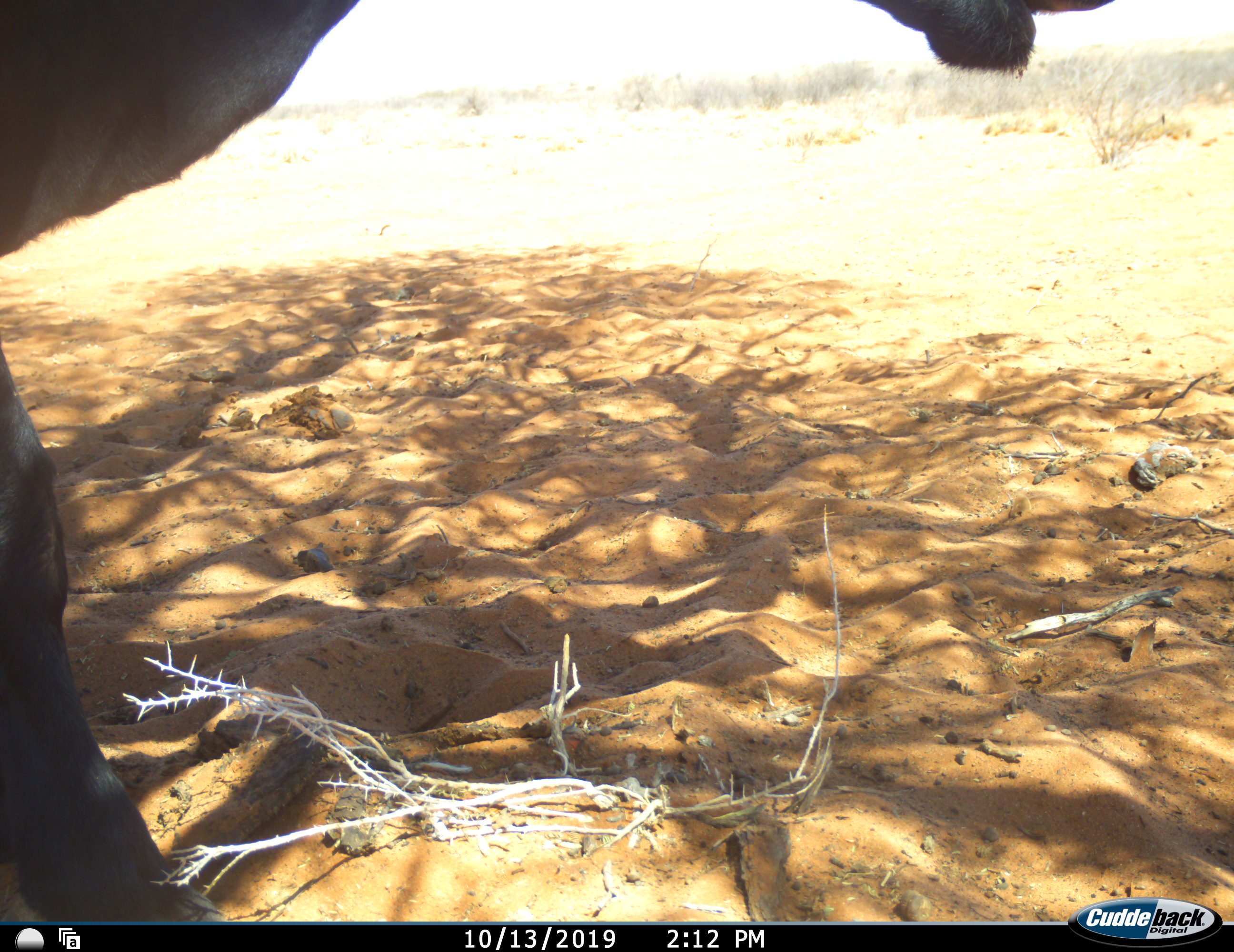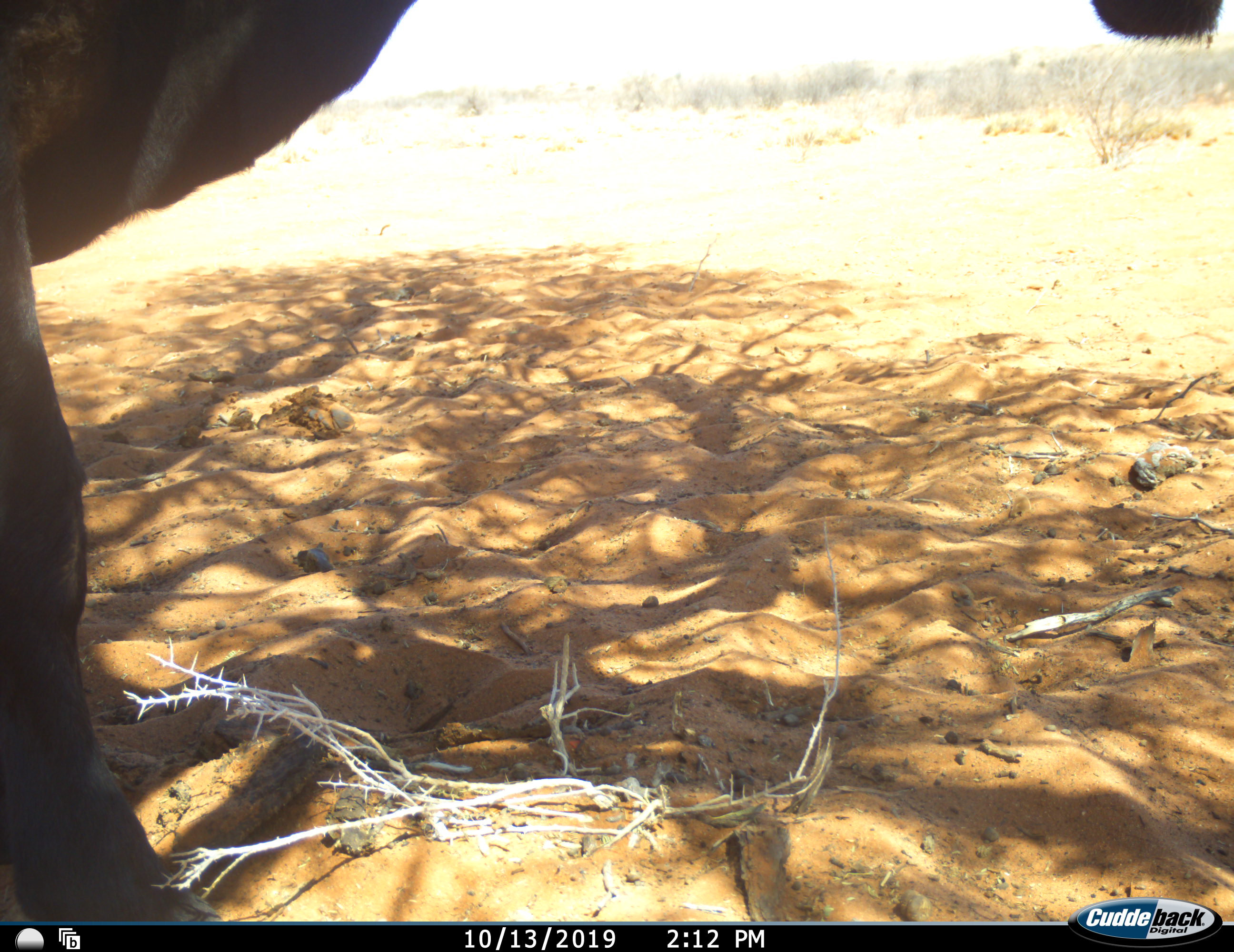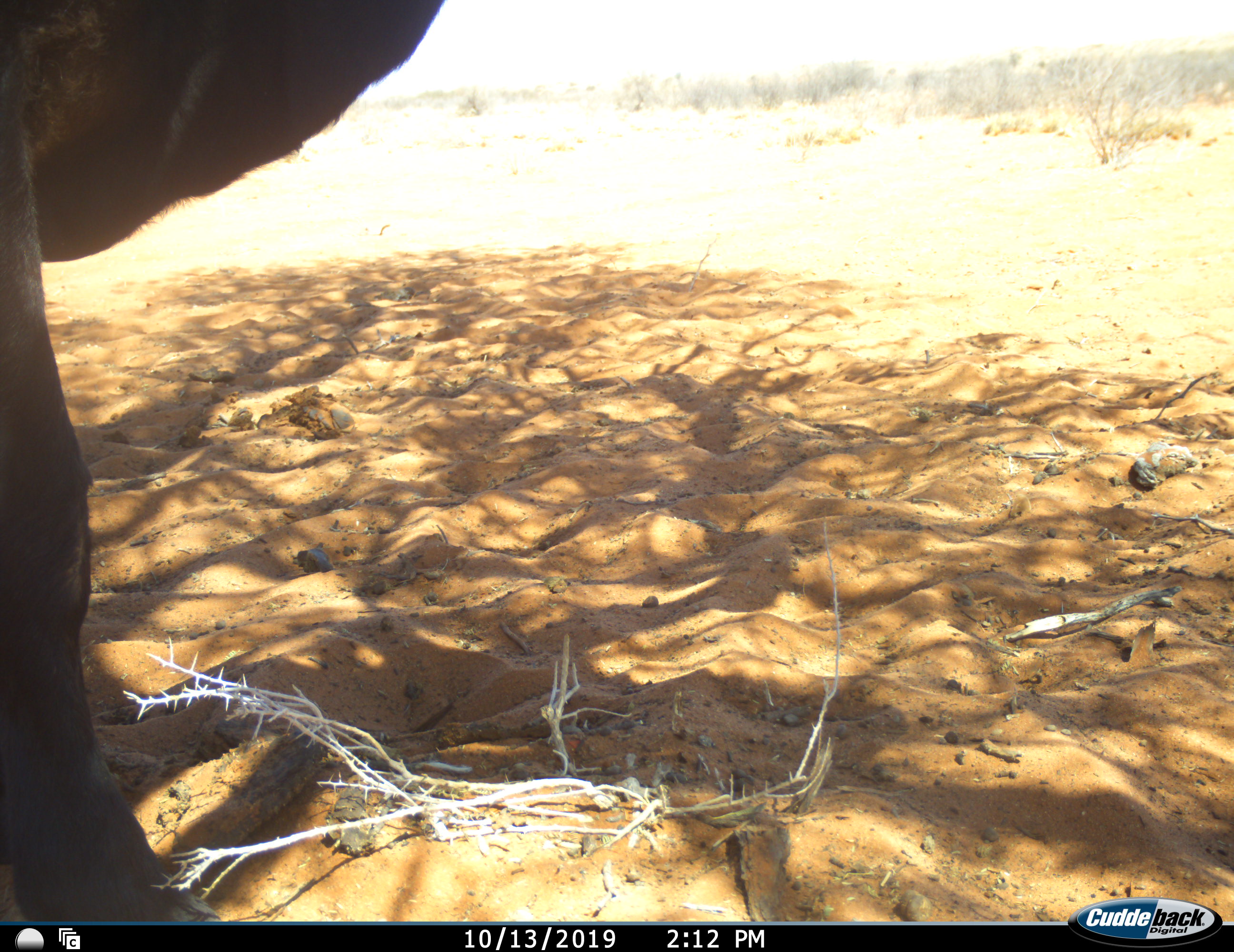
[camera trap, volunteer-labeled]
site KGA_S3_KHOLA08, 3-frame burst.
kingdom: Animalia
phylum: Chordata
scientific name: Vertebrata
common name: domestic animal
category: domesticanimal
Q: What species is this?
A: Domesticanimal (domestic animal) (Vertebrata).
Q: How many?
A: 1.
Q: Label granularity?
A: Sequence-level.